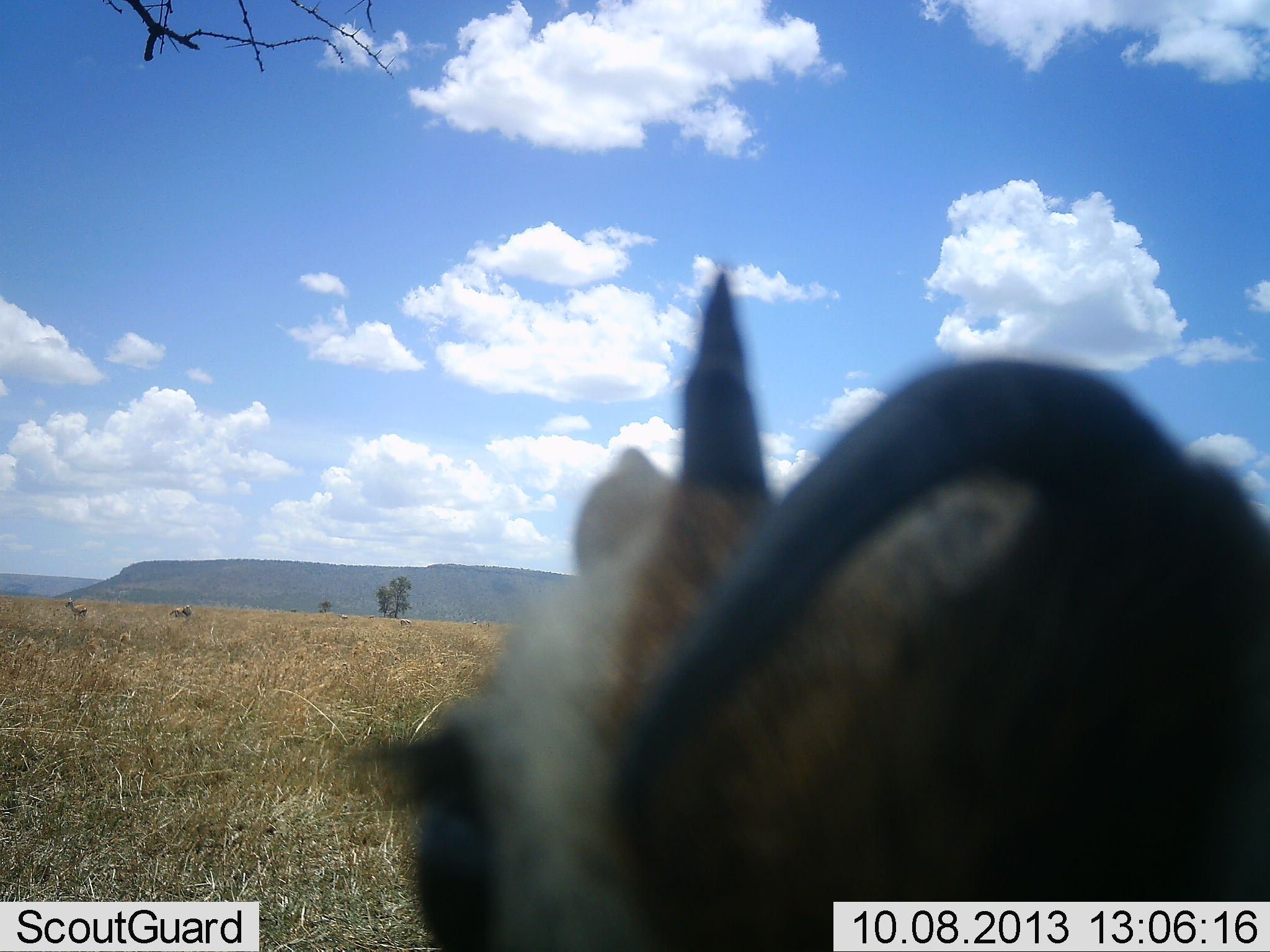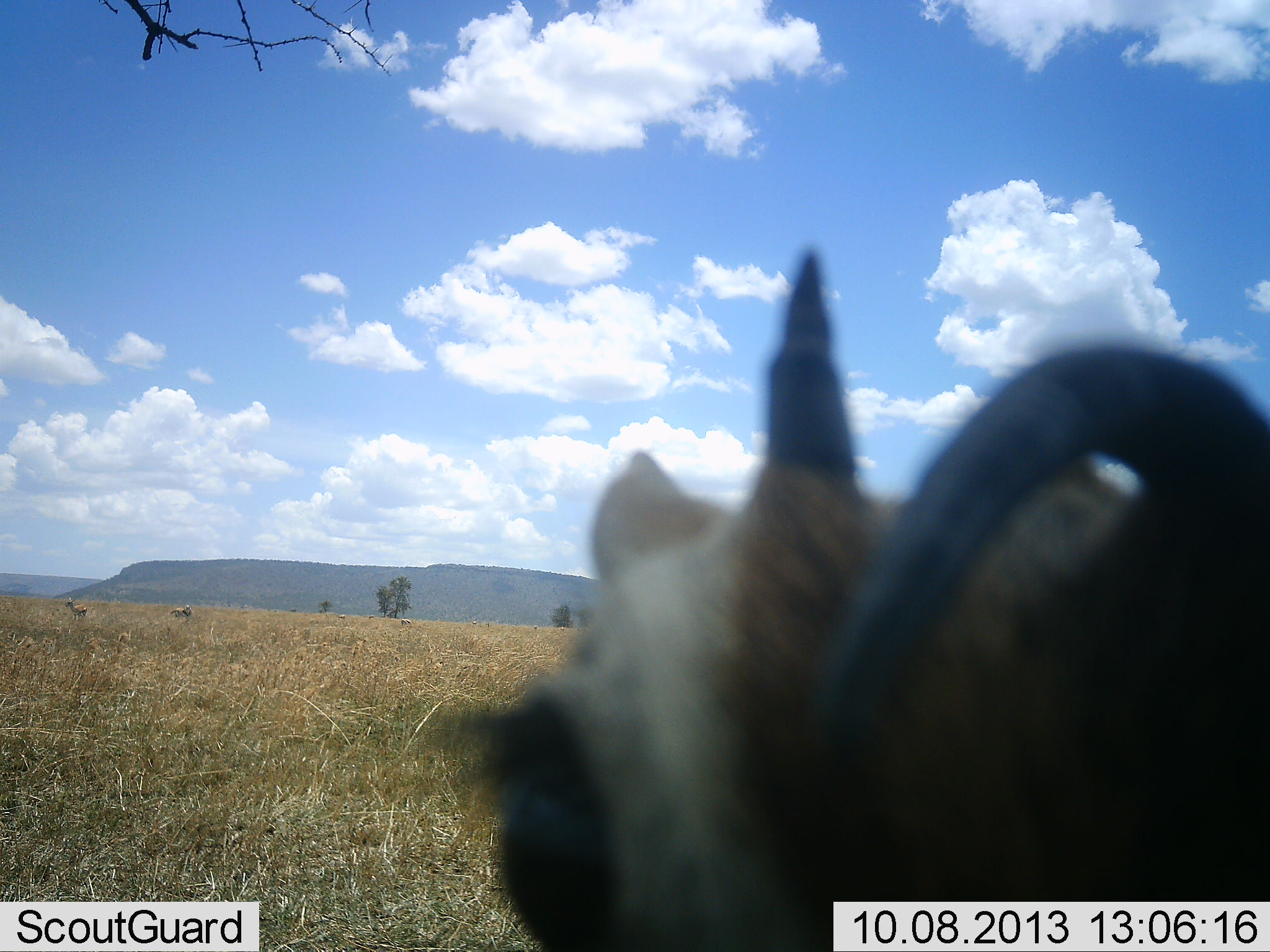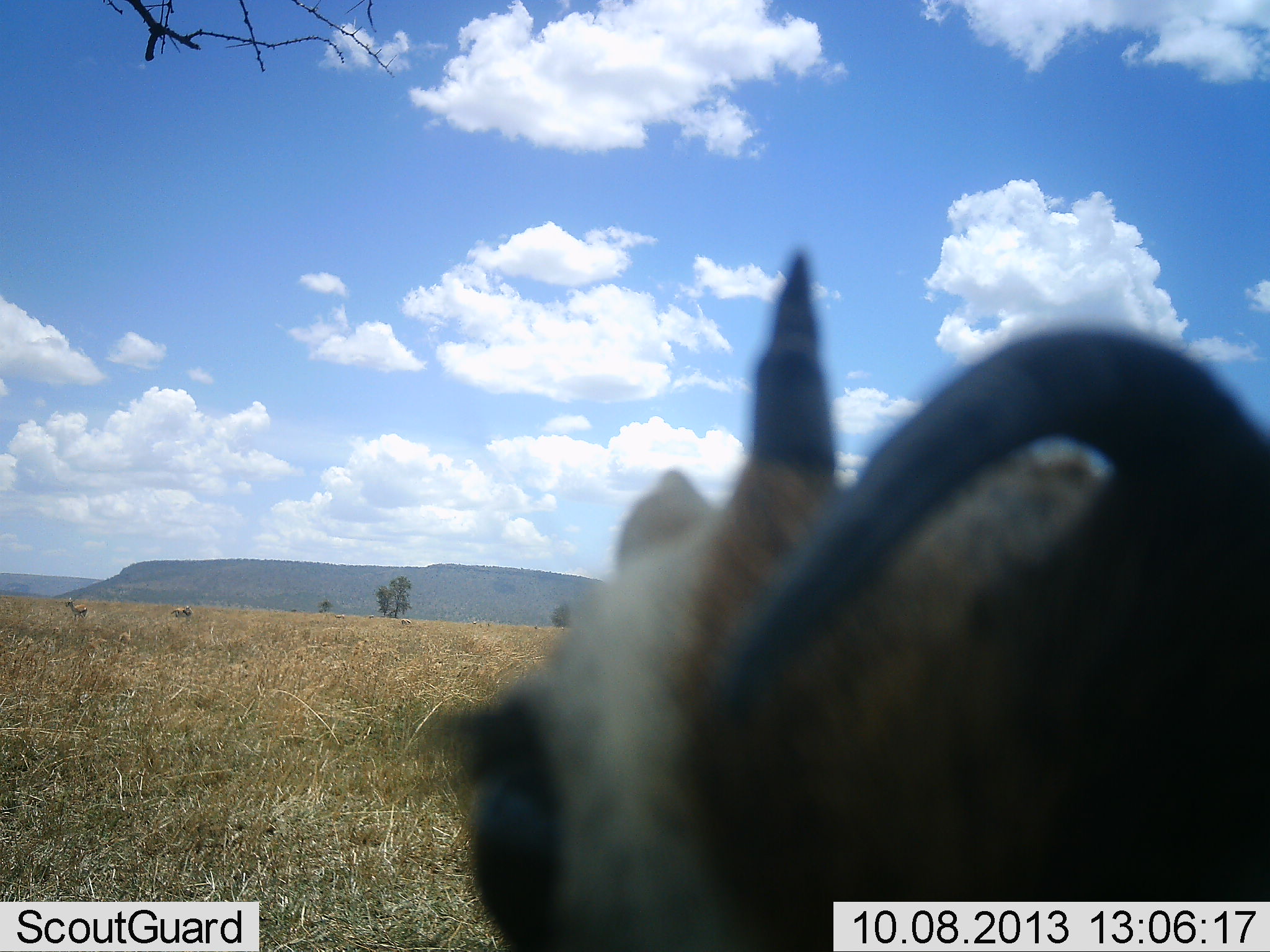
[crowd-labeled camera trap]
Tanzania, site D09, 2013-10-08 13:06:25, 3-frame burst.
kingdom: Animalia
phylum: Chordata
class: Mammalia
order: Artiodactyla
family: Bovidae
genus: Eudorcas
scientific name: Eudorcas thomsonii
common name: thomson's gazelle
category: gazellethomsons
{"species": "gazellethomsons (thomson's gazelle) (Eudorcas thomsonii)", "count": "1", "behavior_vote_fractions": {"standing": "80%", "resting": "10%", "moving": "10%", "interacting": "0%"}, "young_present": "0%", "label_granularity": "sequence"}